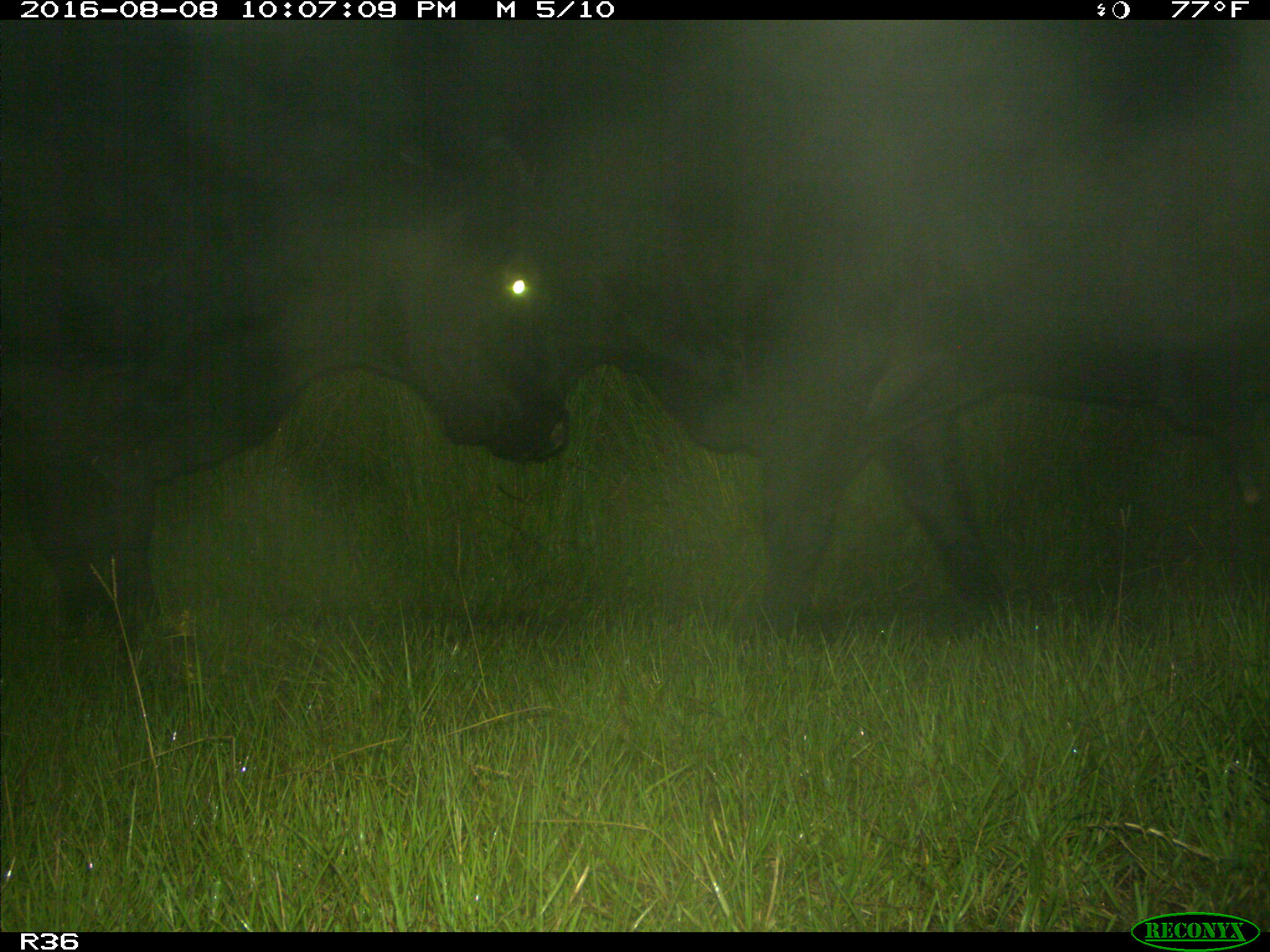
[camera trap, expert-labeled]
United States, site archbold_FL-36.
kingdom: Animalia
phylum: Chordata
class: Mammalia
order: Artiodactyla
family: Bovidae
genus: Bos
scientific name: Bos taurus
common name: domestic cow